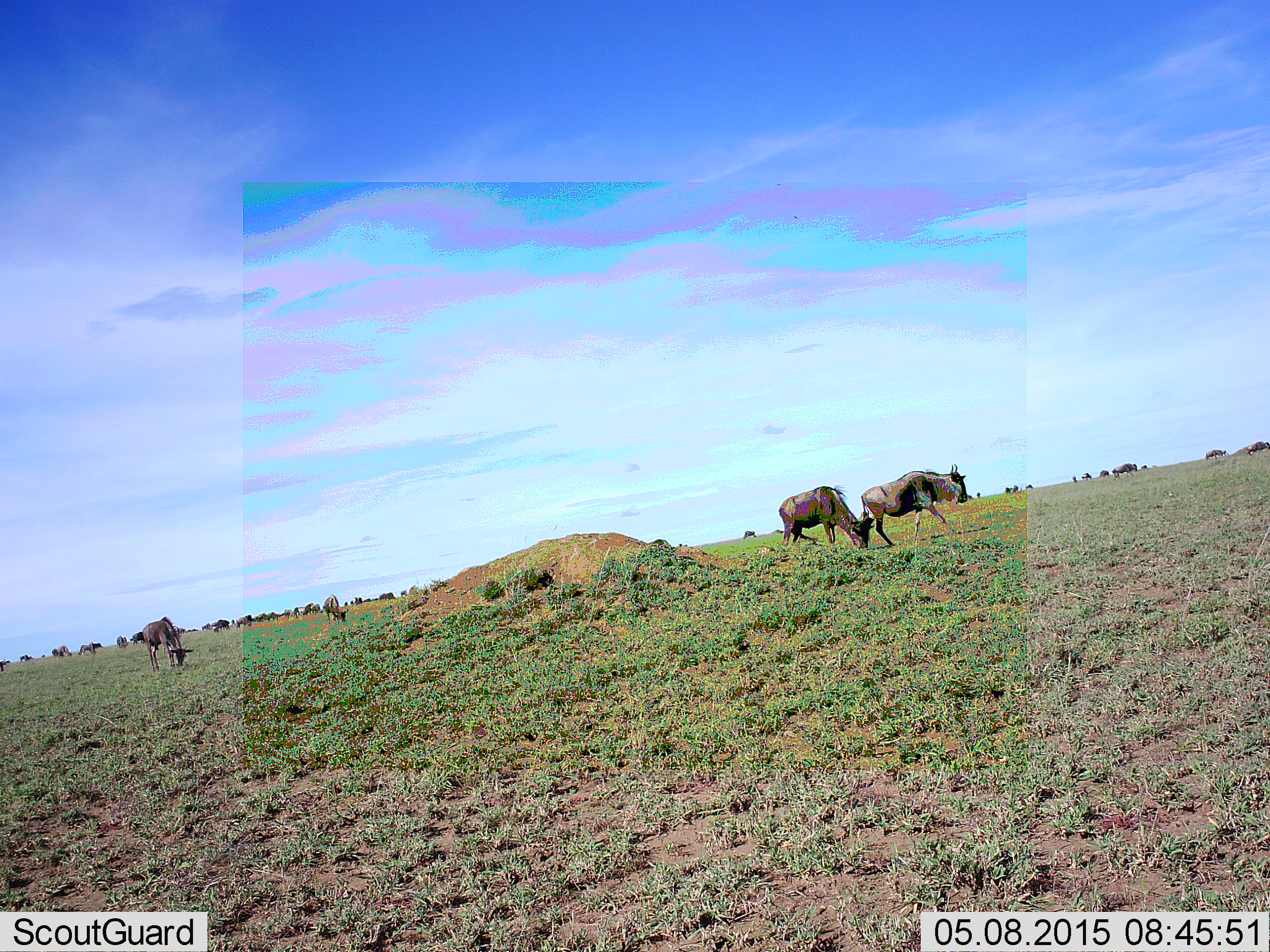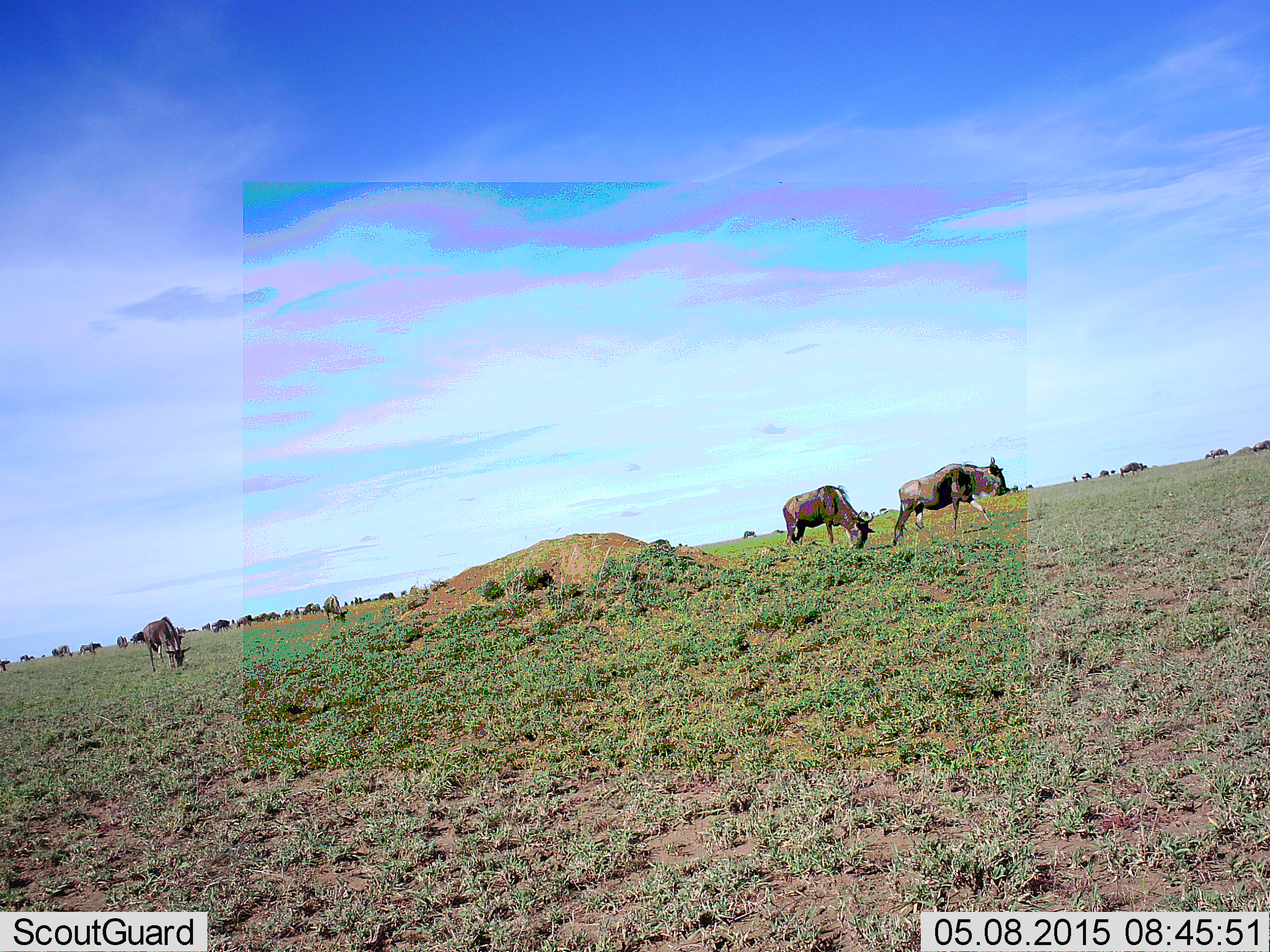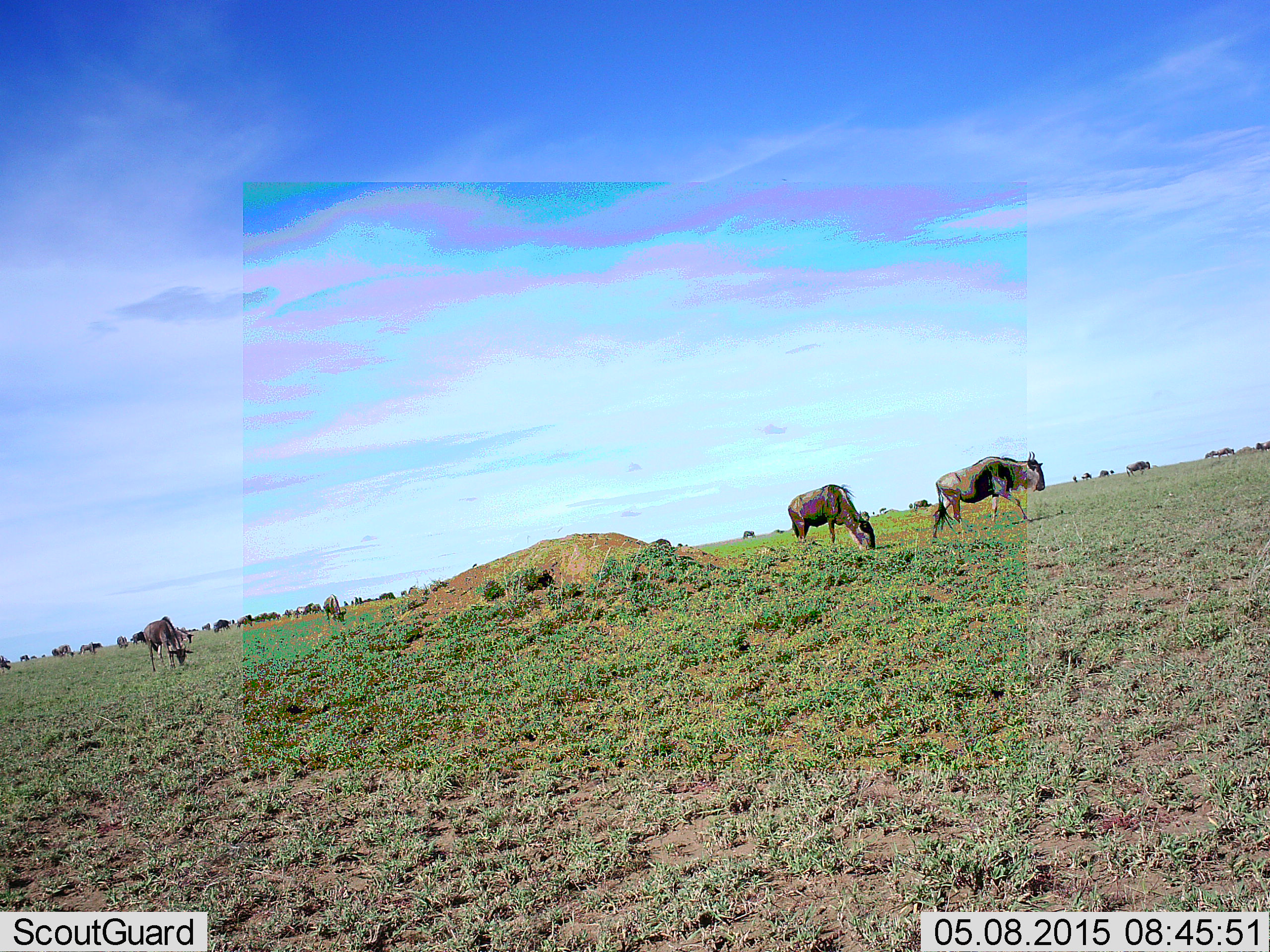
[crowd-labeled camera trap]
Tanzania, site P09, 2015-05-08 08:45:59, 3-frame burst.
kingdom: Animalia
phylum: Chordata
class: Mammalia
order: Artiodactyla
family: Bovidae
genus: Connochaetes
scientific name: Connochaetes taurinus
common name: blue wildebeest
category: wildebeest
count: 11-50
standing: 80%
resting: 20%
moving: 90%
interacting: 10%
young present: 0%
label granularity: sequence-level